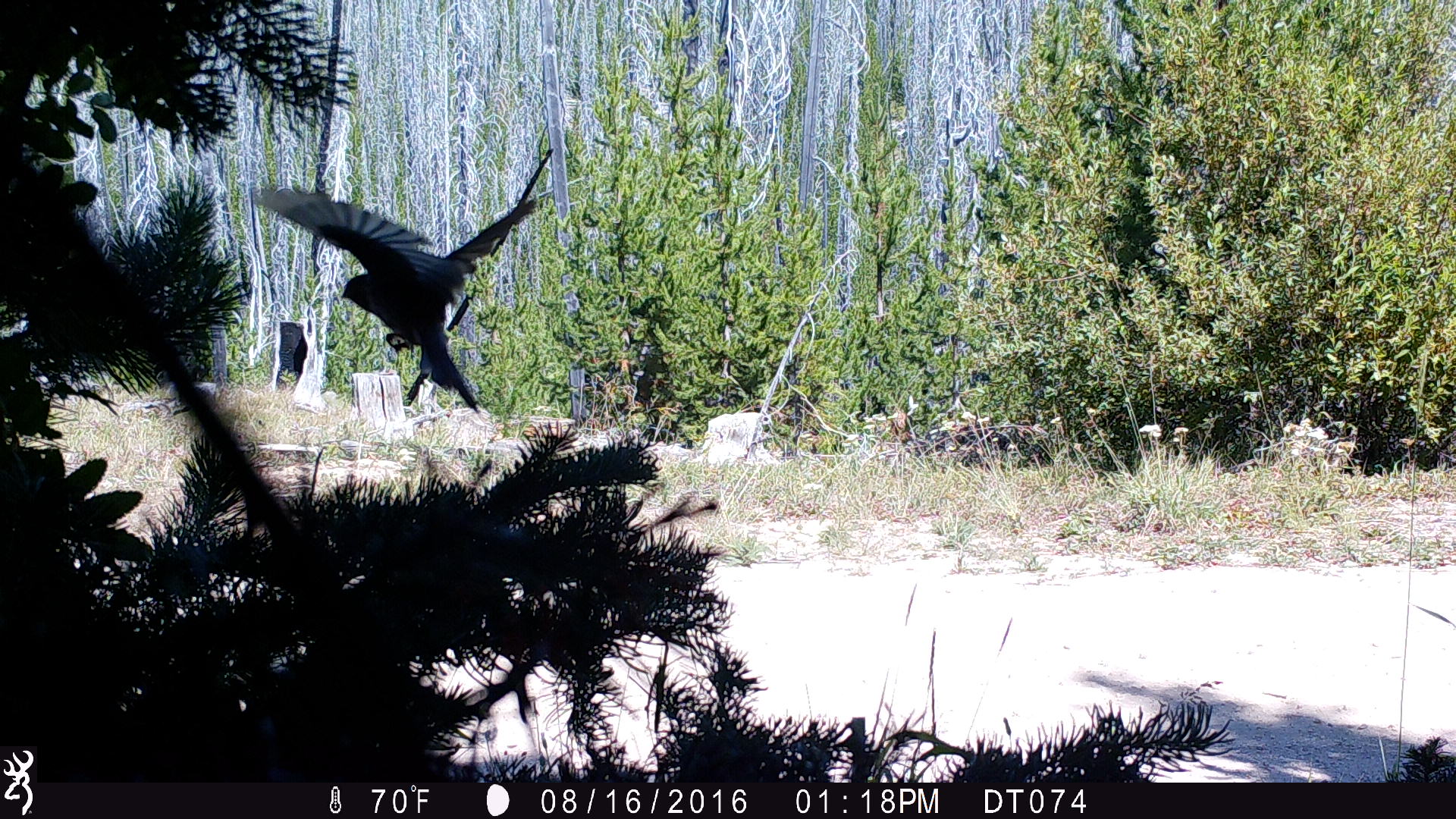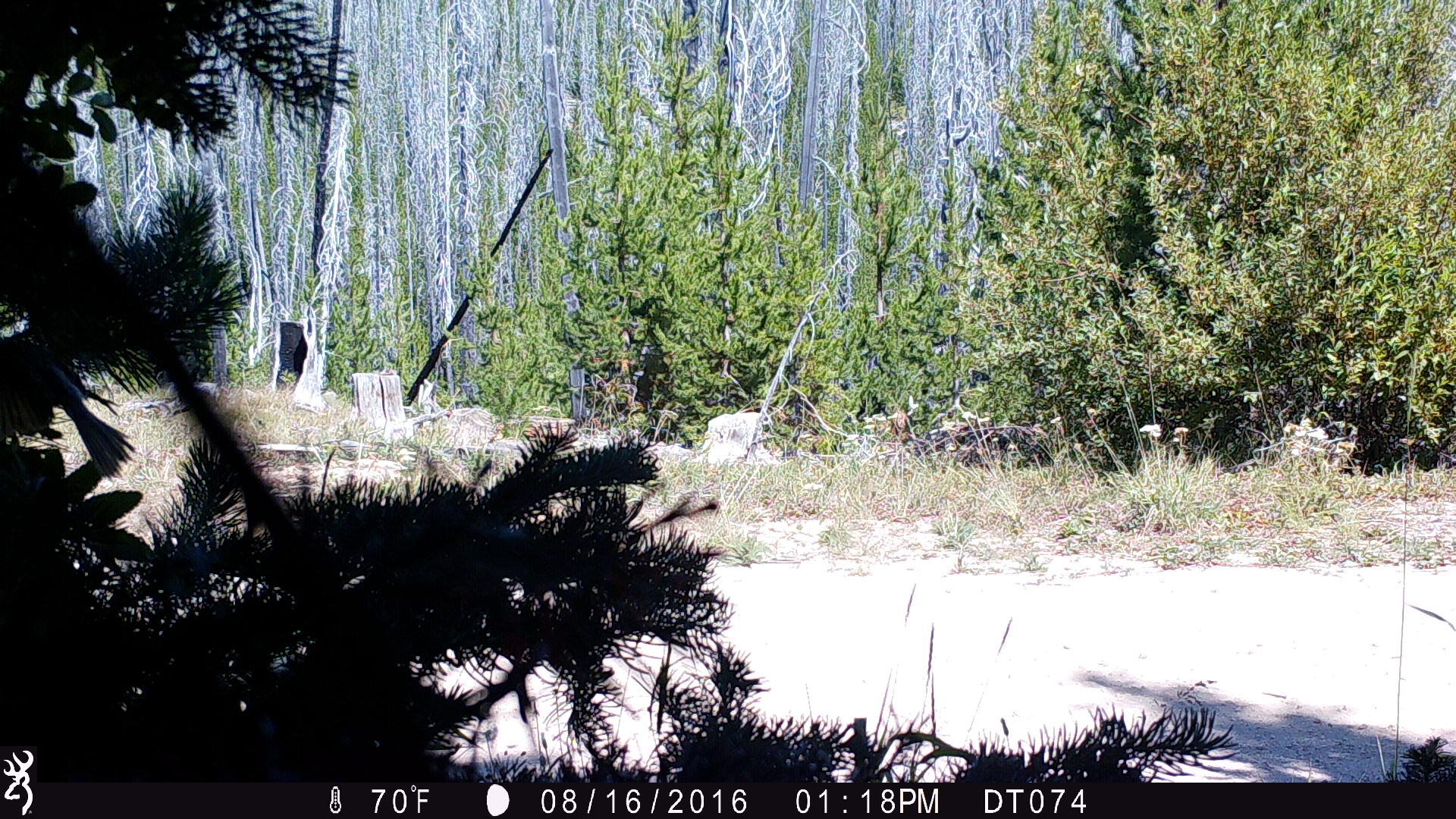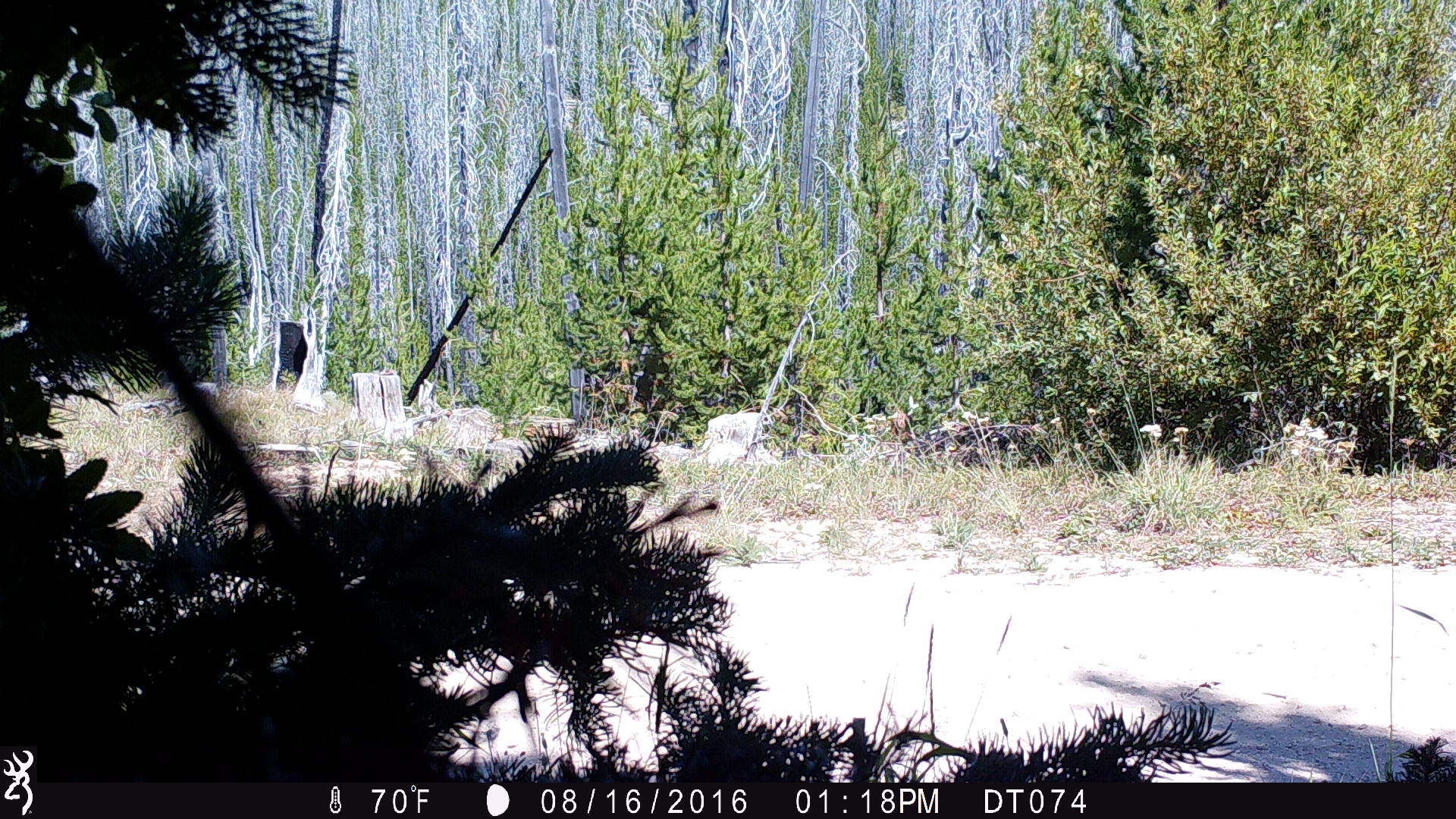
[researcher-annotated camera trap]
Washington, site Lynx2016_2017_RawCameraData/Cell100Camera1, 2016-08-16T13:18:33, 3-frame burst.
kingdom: Animalia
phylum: Chordata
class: Aves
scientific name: Aves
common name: birds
Aves (birds). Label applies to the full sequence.